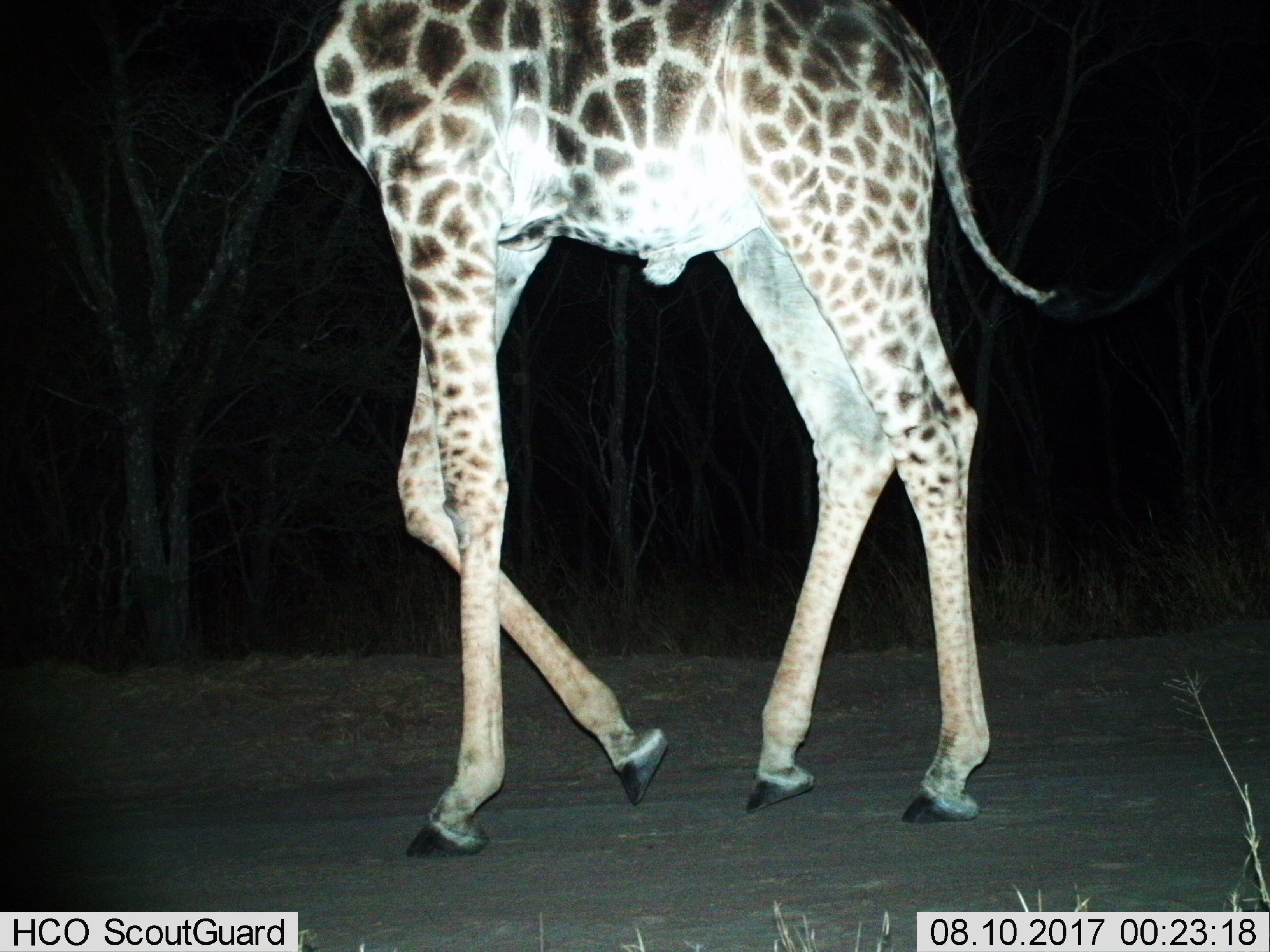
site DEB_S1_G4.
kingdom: Animalia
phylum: Chordata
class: Mammalia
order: Artiodactyla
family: Giraffidae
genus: Giraffa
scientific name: Giraffa camelopardalis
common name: giraffe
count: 1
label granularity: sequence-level